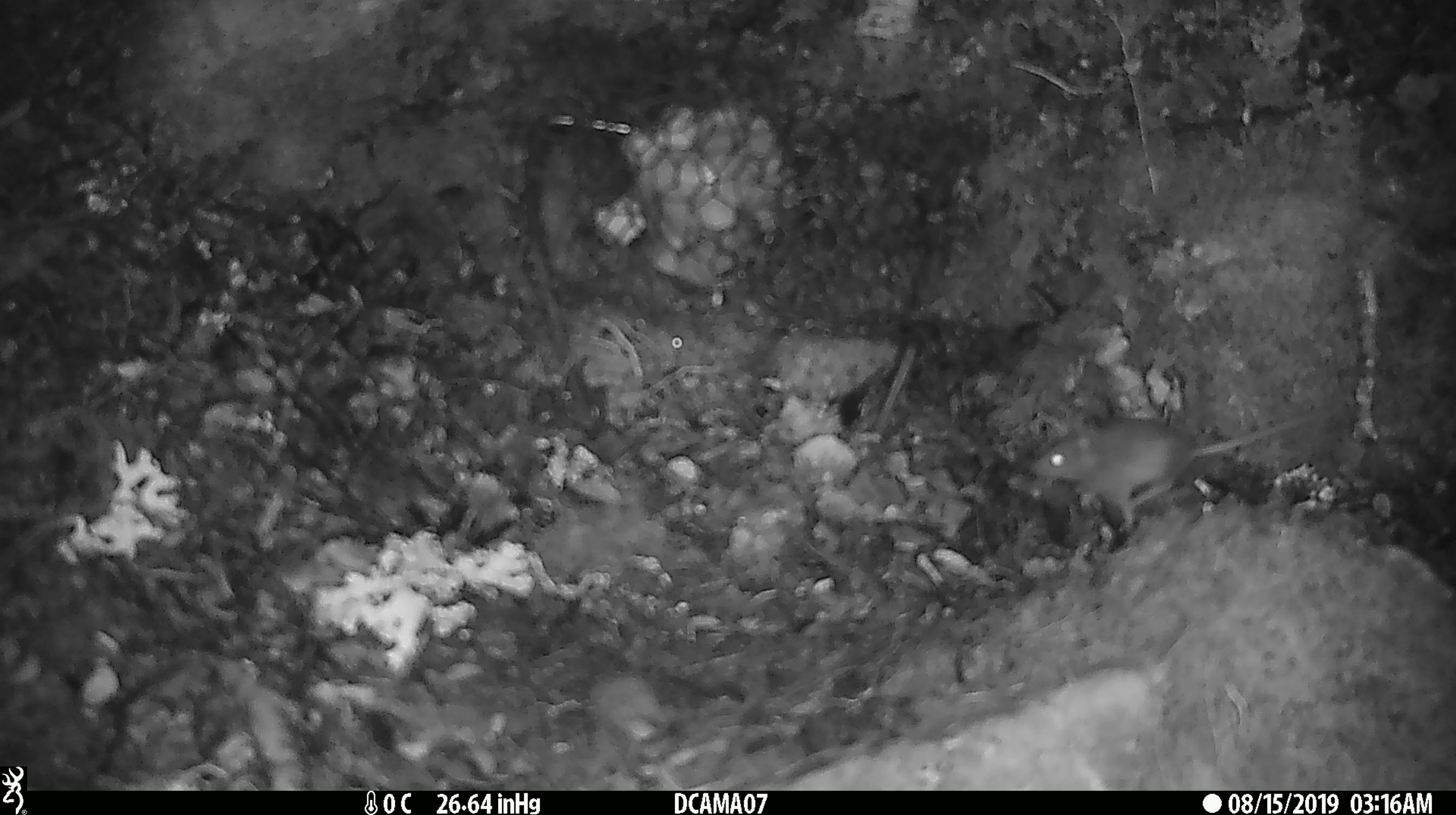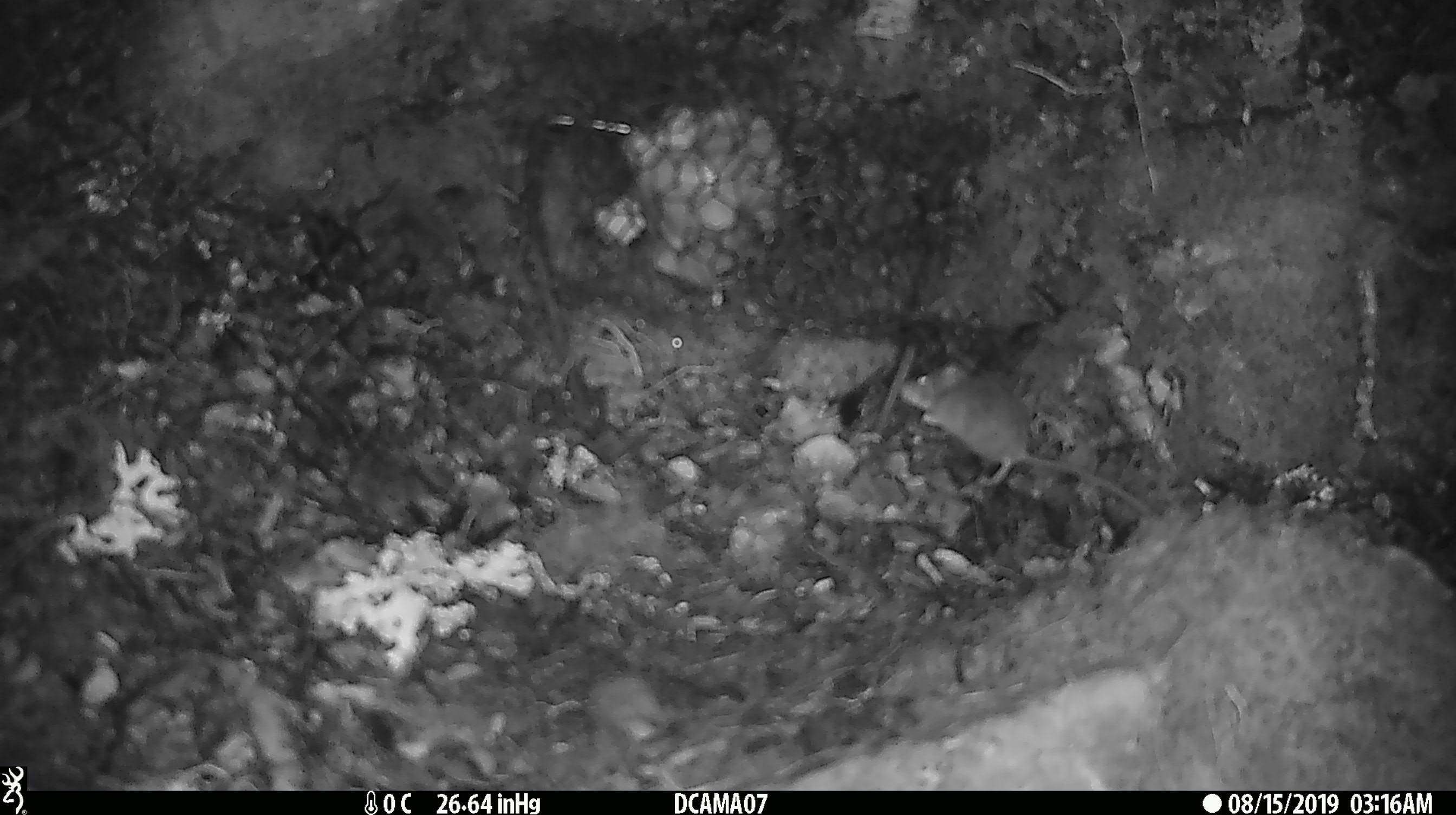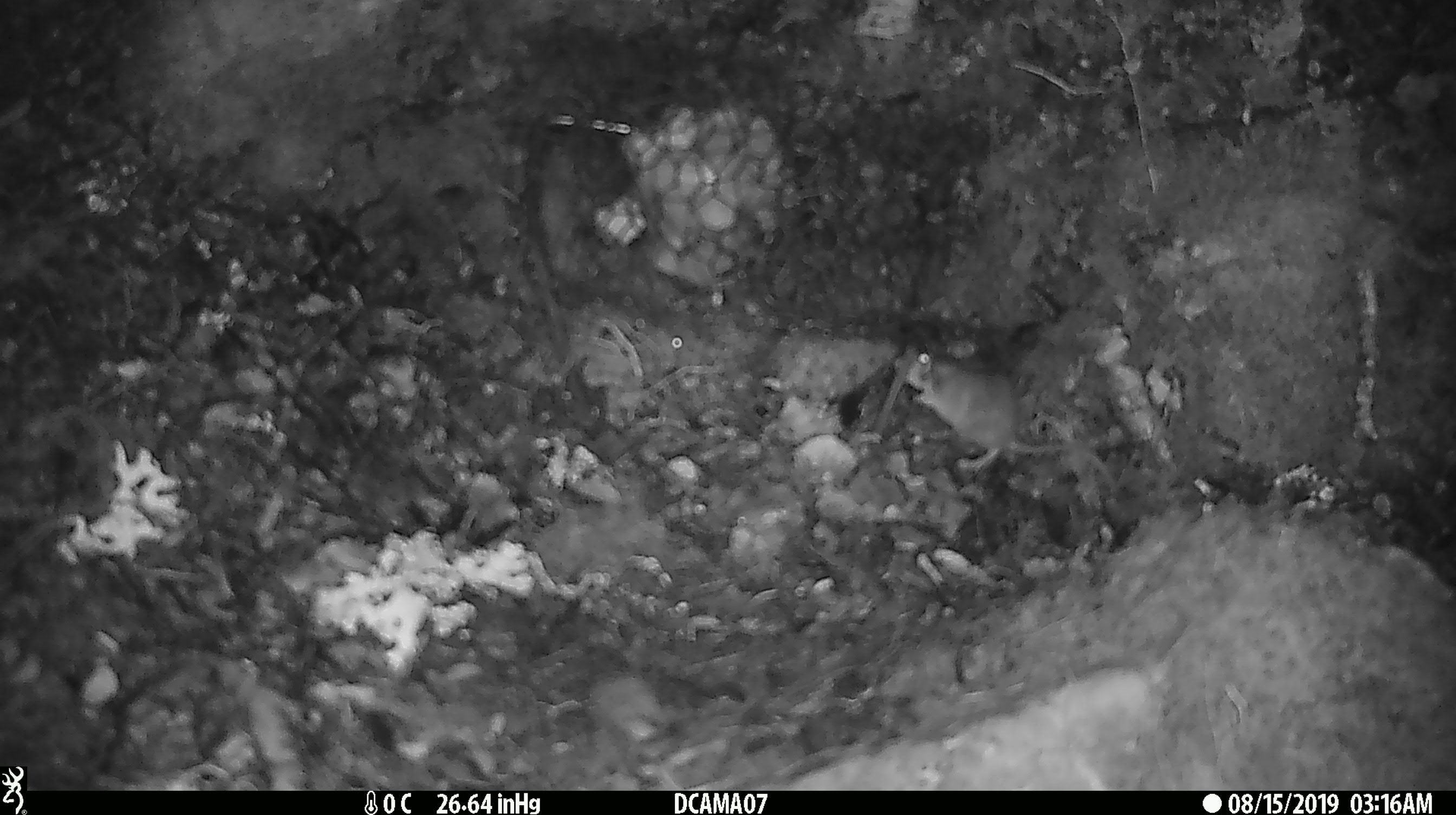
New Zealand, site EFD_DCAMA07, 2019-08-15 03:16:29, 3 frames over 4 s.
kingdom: Animalia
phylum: Chordata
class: Mammalia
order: Rodentia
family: Muridae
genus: Mus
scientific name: Mus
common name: mouse